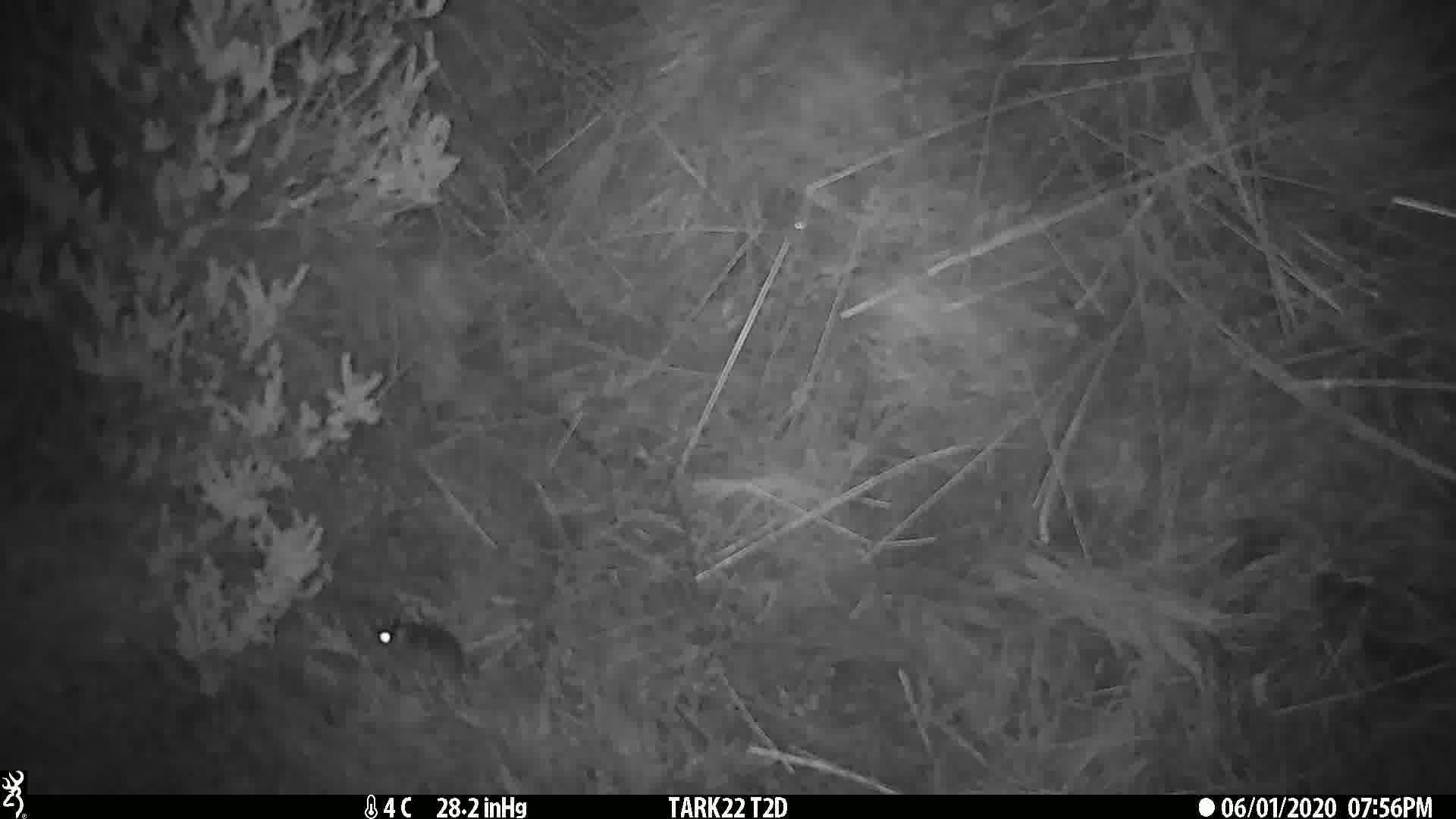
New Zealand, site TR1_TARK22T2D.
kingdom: Animalia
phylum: Chordata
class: Mammalia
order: Rodentia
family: Muridae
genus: Mus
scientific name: Mus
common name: mouse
Mouse (Mus).